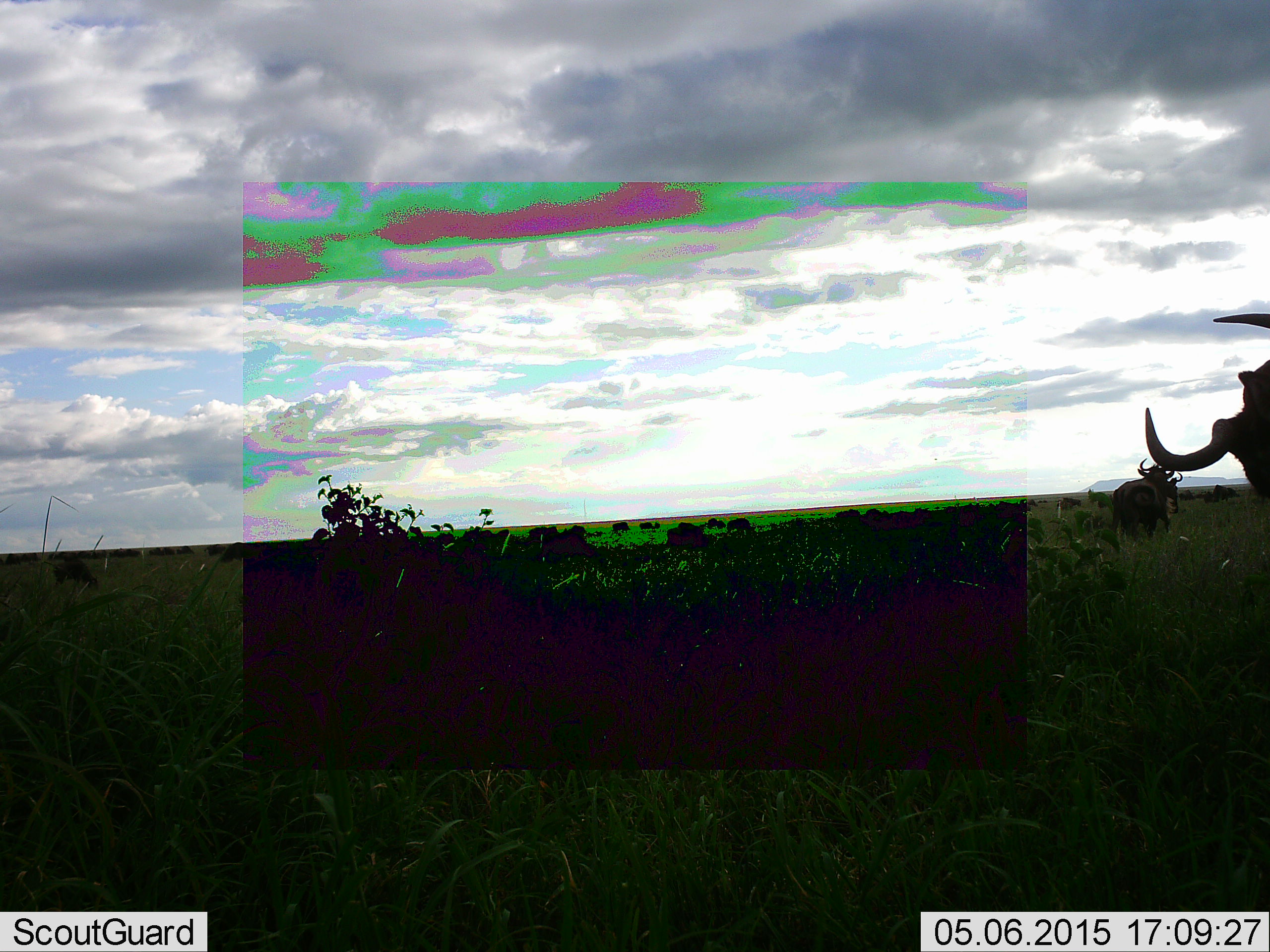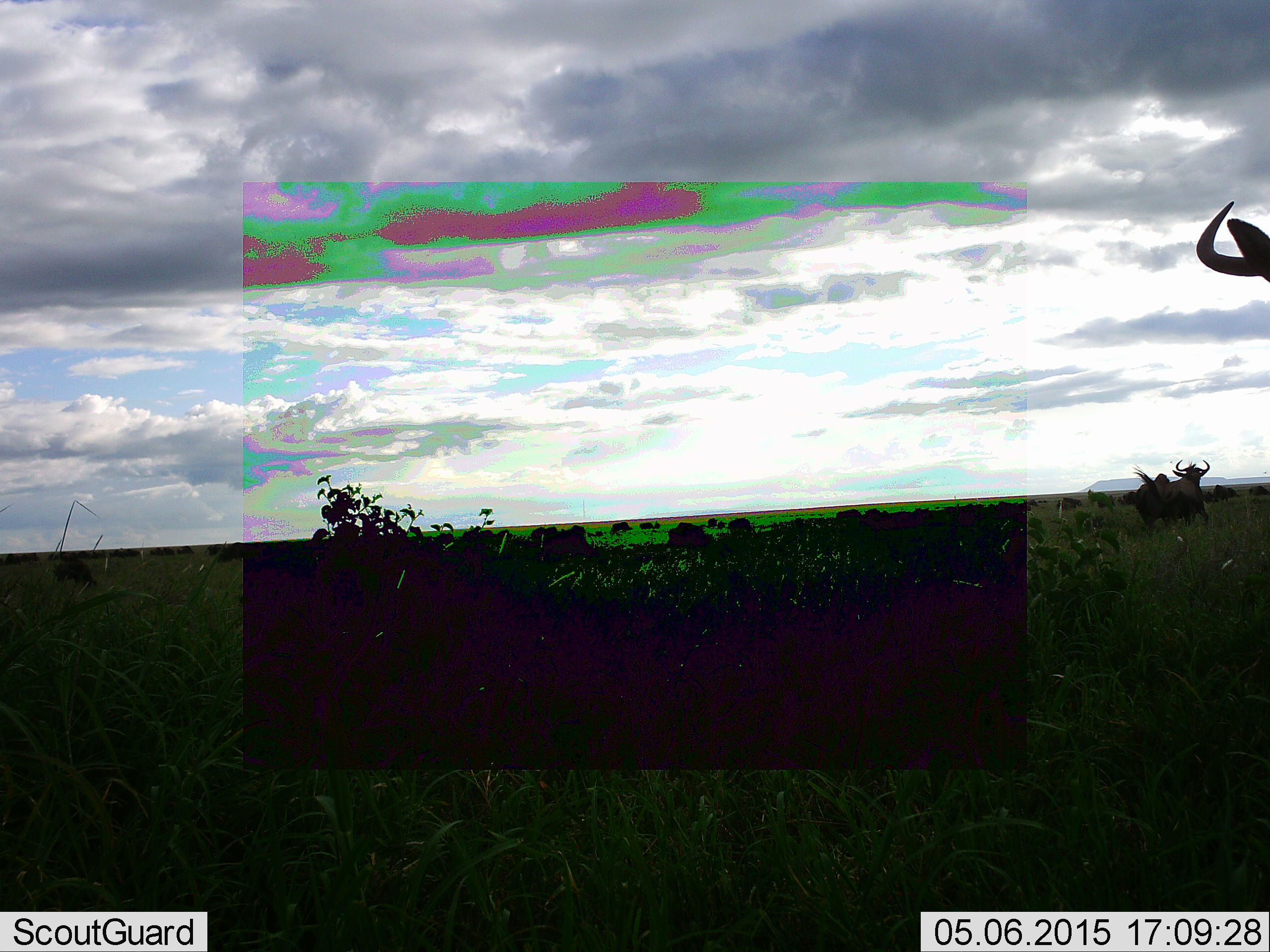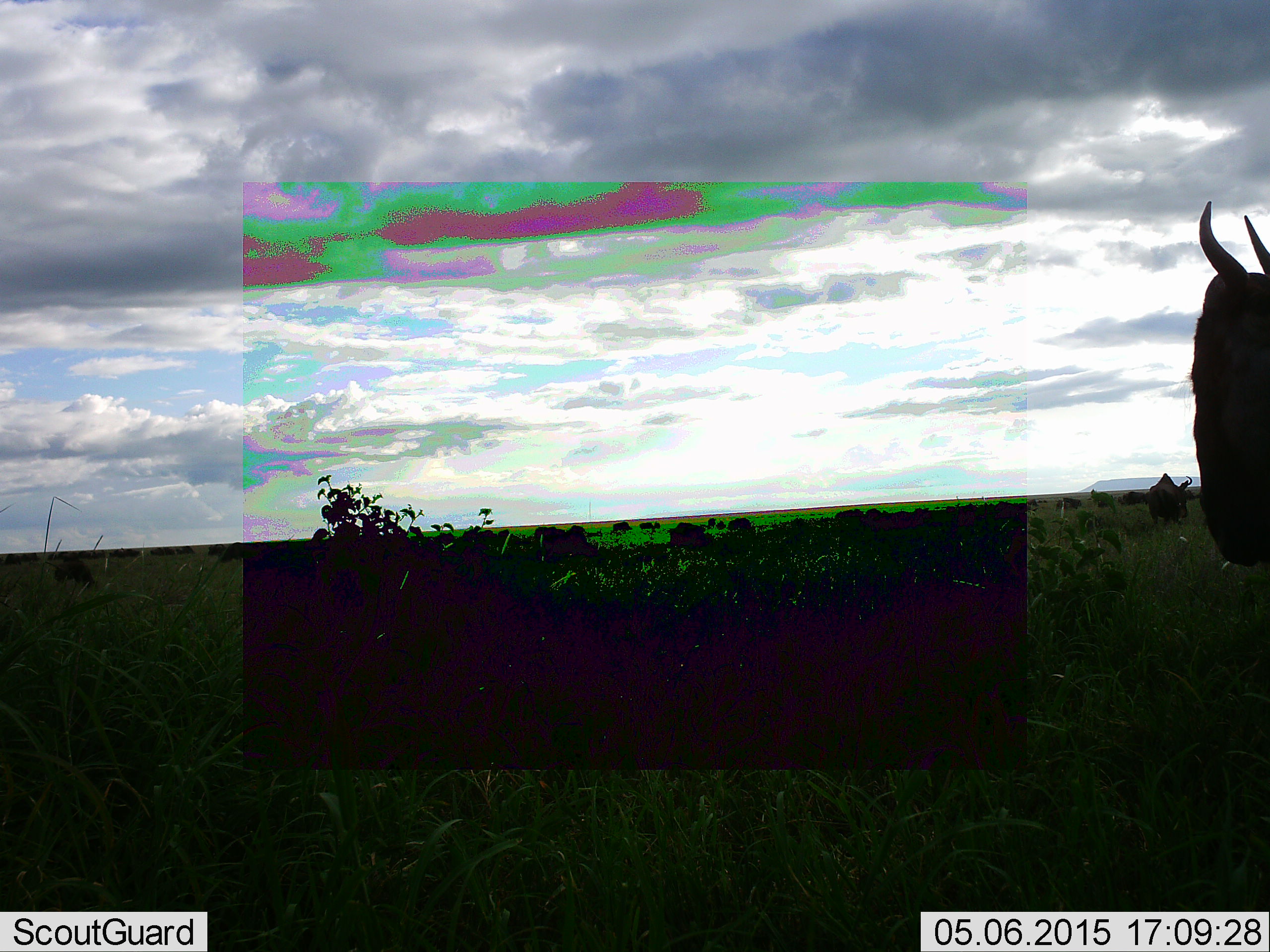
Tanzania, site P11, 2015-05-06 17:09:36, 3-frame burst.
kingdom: Animalia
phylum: Chordata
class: Mammalia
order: Artiodactyla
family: Bovidae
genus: Connochaetes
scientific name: Connochaetes taurinus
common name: blue wildebeest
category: wildebeest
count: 3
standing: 50%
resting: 0%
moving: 70%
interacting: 10%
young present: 0%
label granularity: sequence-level